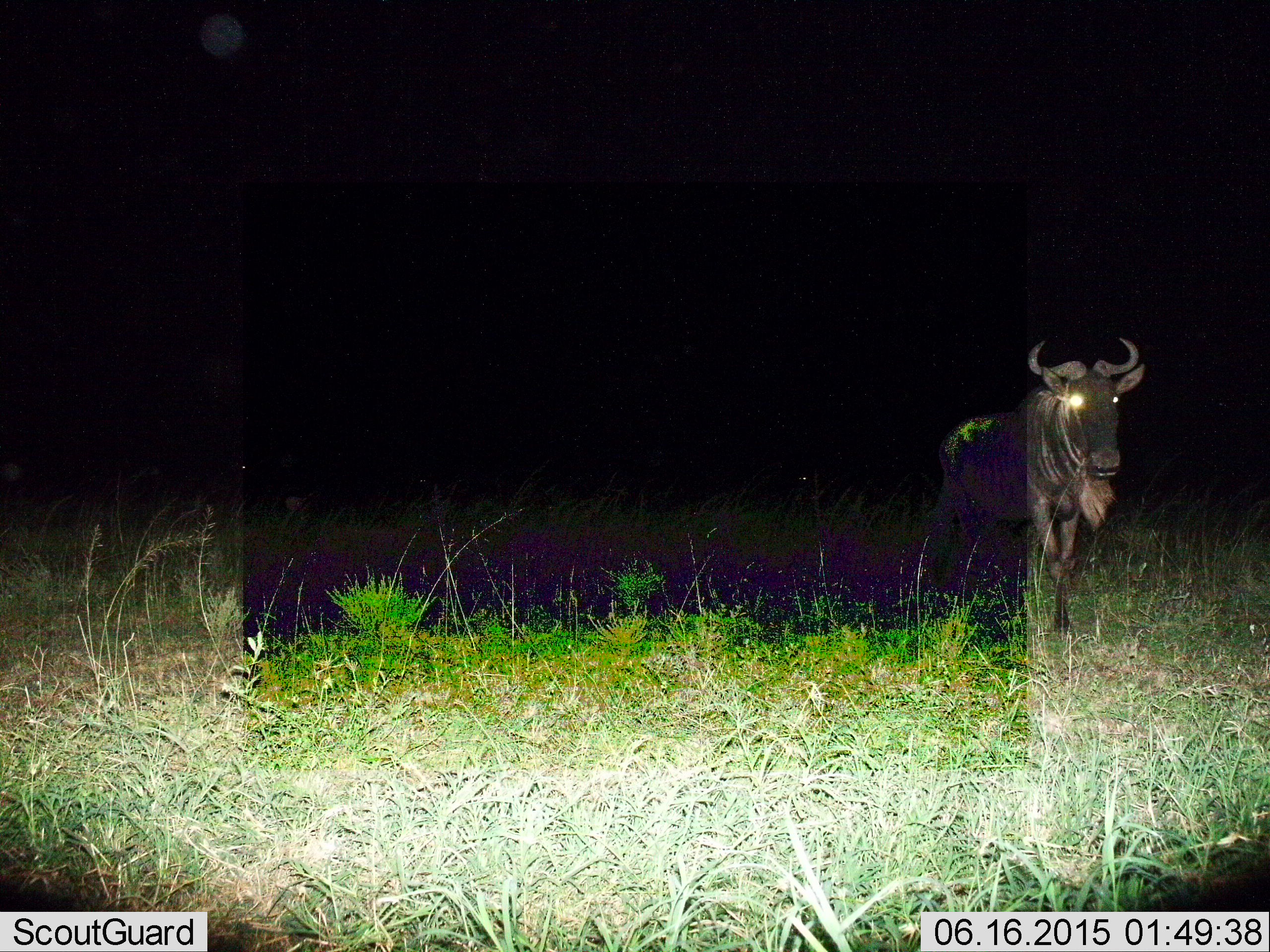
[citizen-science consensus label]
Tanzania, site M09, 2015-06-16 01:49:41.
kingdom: Animalia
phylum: Chordata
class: Mammalia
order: Artiodactyla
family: Bovidae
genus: Connochaetes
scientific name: Connochaetes taurinus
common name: blue wildebeest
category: wildebeest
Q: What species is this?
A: Wildebeest (blue wildebeest) (Connochaetes taurinus).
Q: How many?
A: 1.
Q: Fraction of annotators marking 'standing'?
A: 70%.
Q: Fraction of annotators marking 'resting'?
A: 0%.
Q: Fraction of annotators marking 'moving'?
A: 40%.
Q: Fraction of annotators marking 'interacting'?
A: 0%.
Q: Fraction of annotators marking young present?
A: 0%.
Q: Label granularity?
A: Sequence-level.